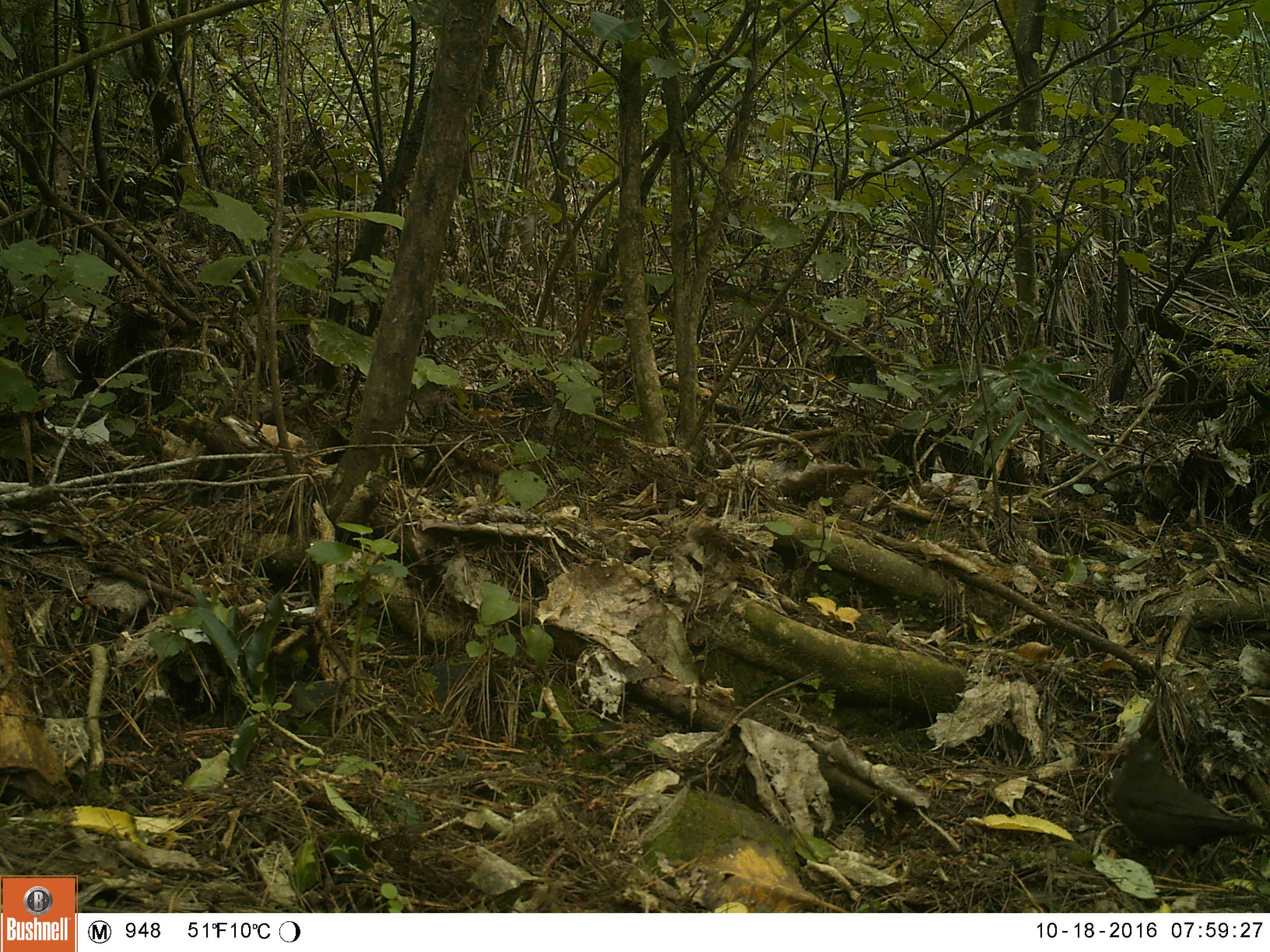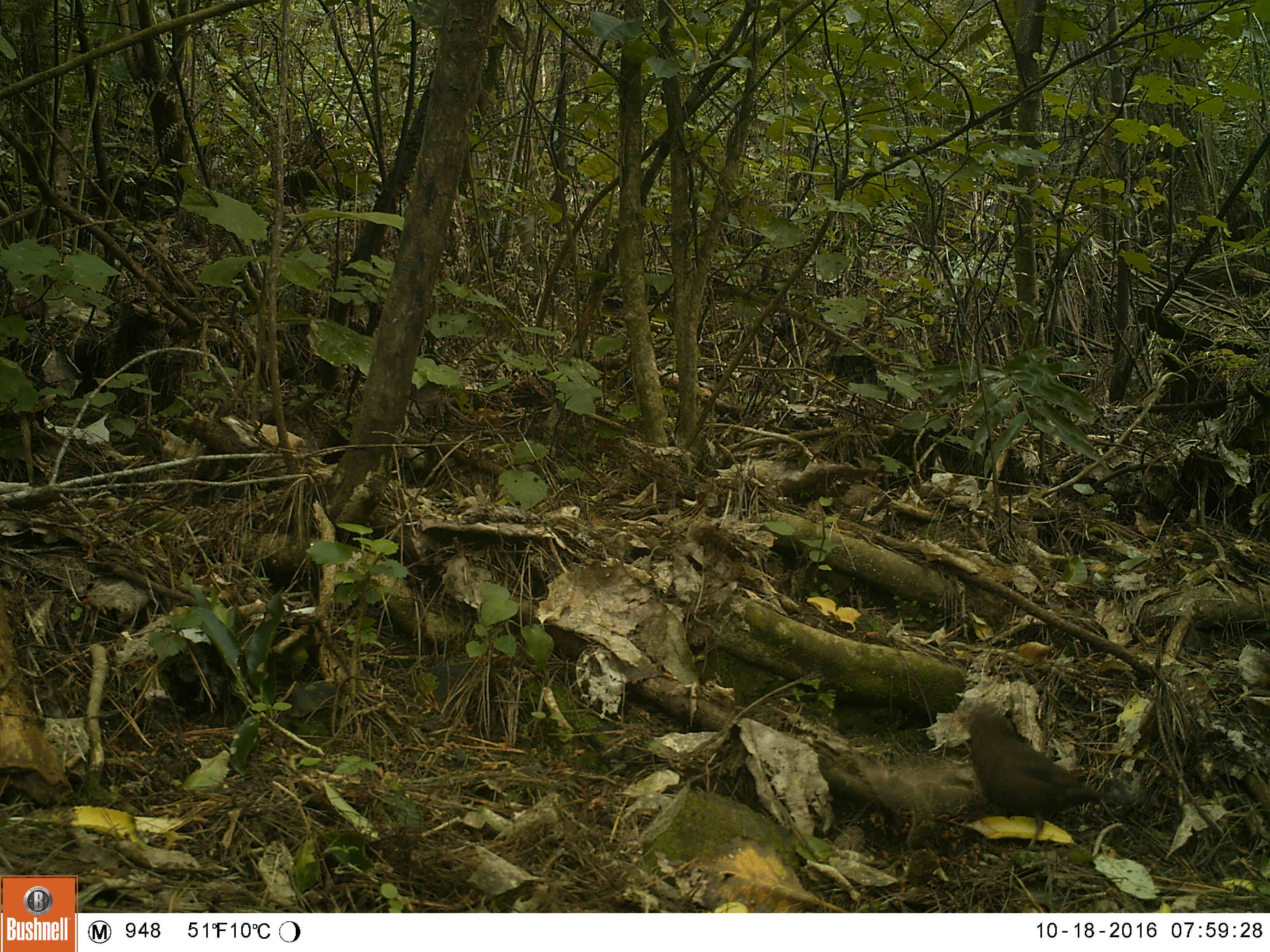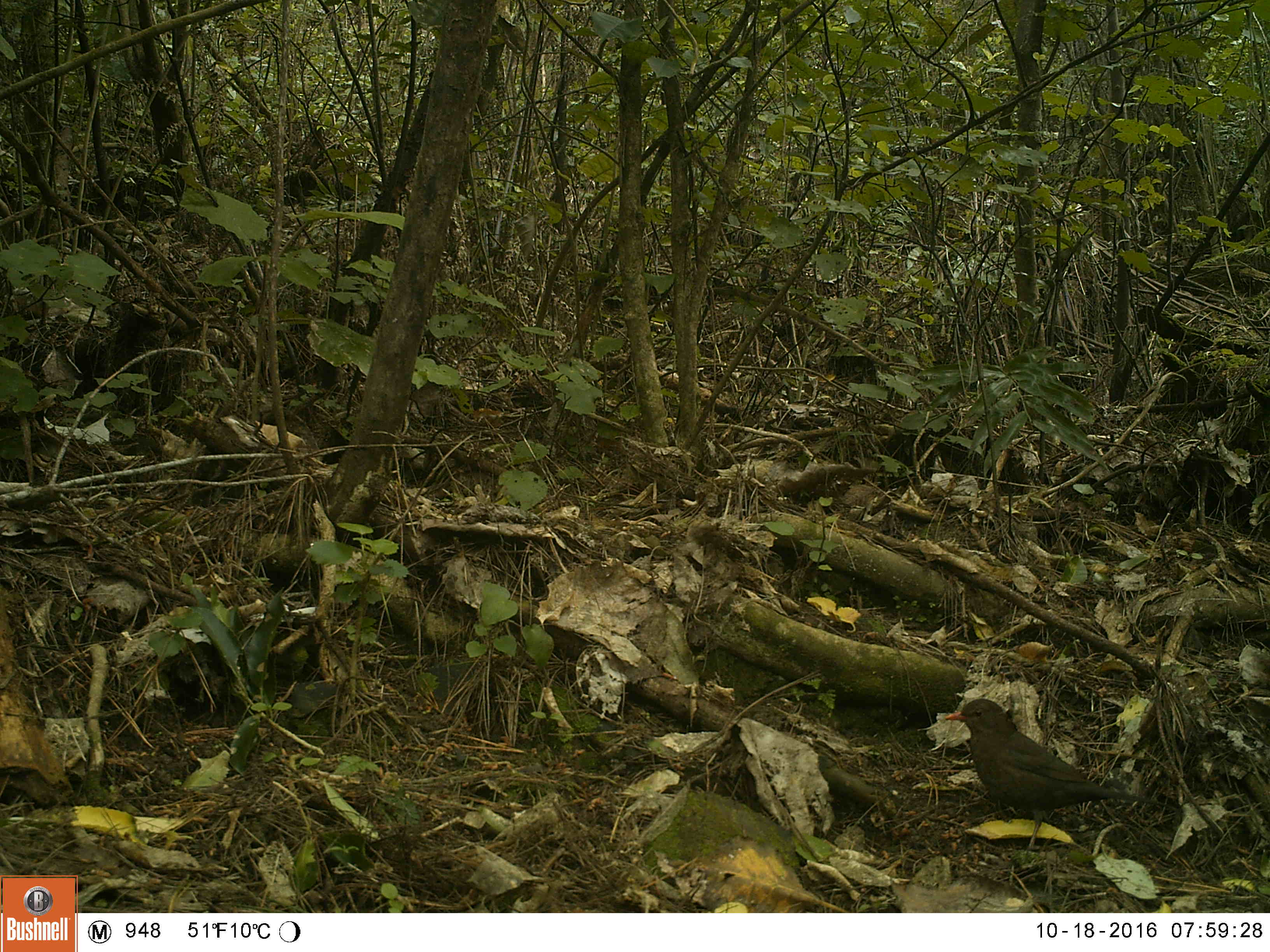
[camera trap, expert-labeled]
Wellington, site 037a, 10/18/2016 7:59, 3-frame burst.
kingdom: Animalia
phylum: Chordata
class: Aves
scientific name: Aves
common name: bird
Bird (Aves).